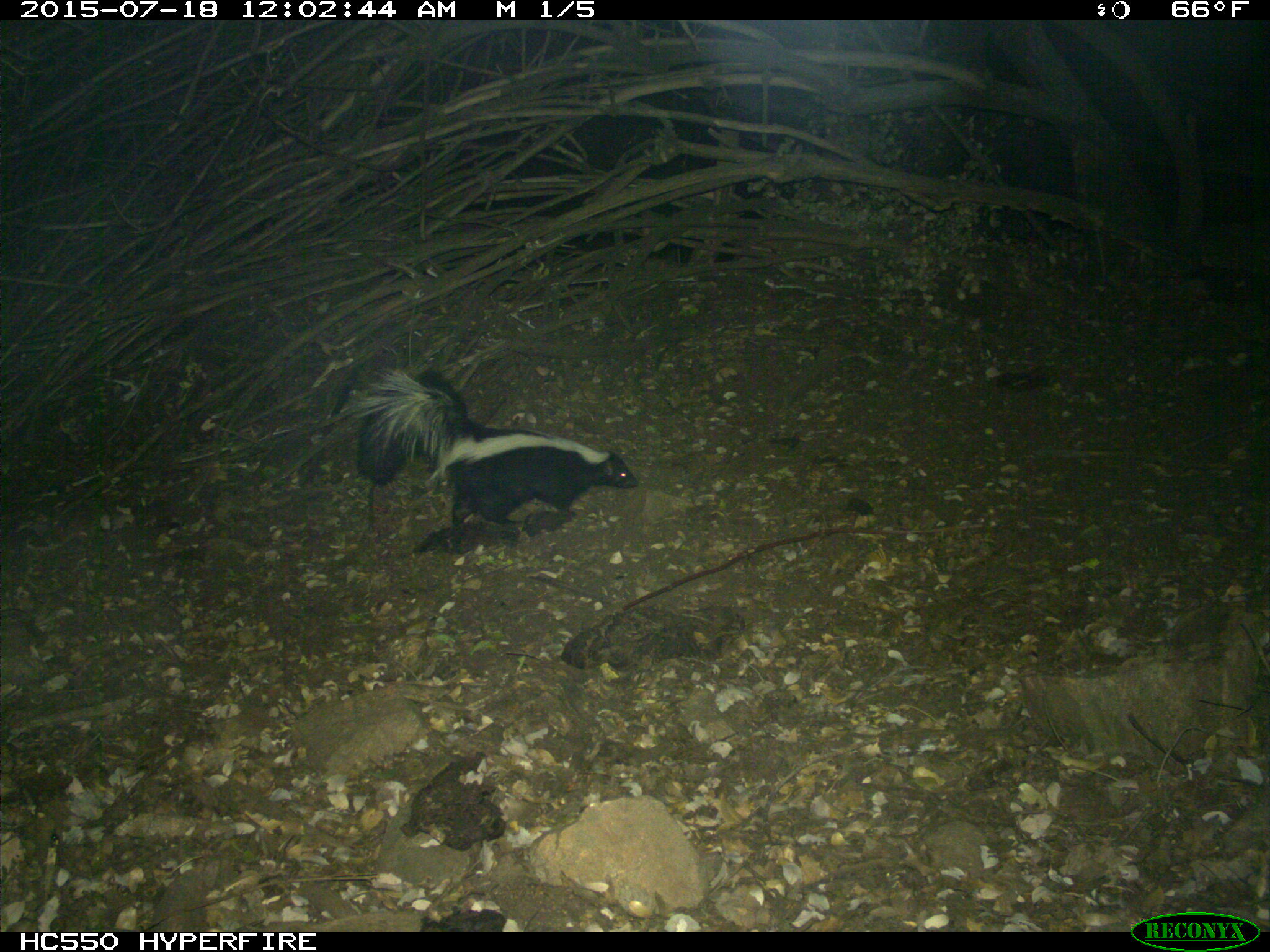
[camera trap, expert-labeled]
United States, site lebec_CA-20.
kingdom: Animalia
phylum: Chordata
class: Mammalia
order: Carnivora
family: Mephitidae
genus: Mephitis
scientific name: Mephitis mephitis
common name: striped skunk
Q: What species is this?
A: Mephitis mephitis (striped skunk).